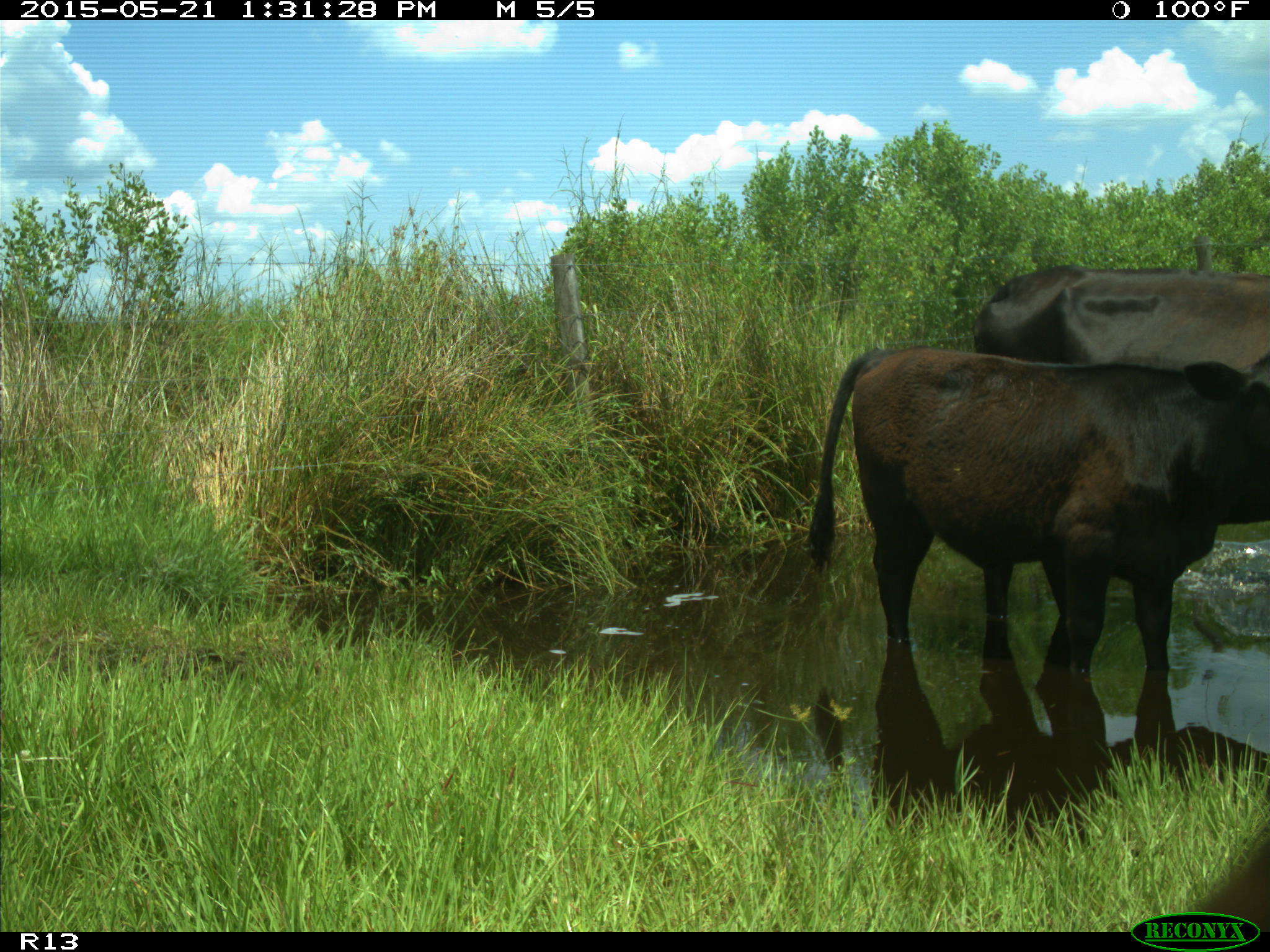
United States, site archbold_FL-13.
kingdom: Animalia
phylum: Chordata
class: Mammalia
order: Artiodactyla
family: Bovidae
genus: Bos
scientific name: Bos taurus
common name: domestic cow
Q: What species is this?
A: Bos taurus (domestic cow).